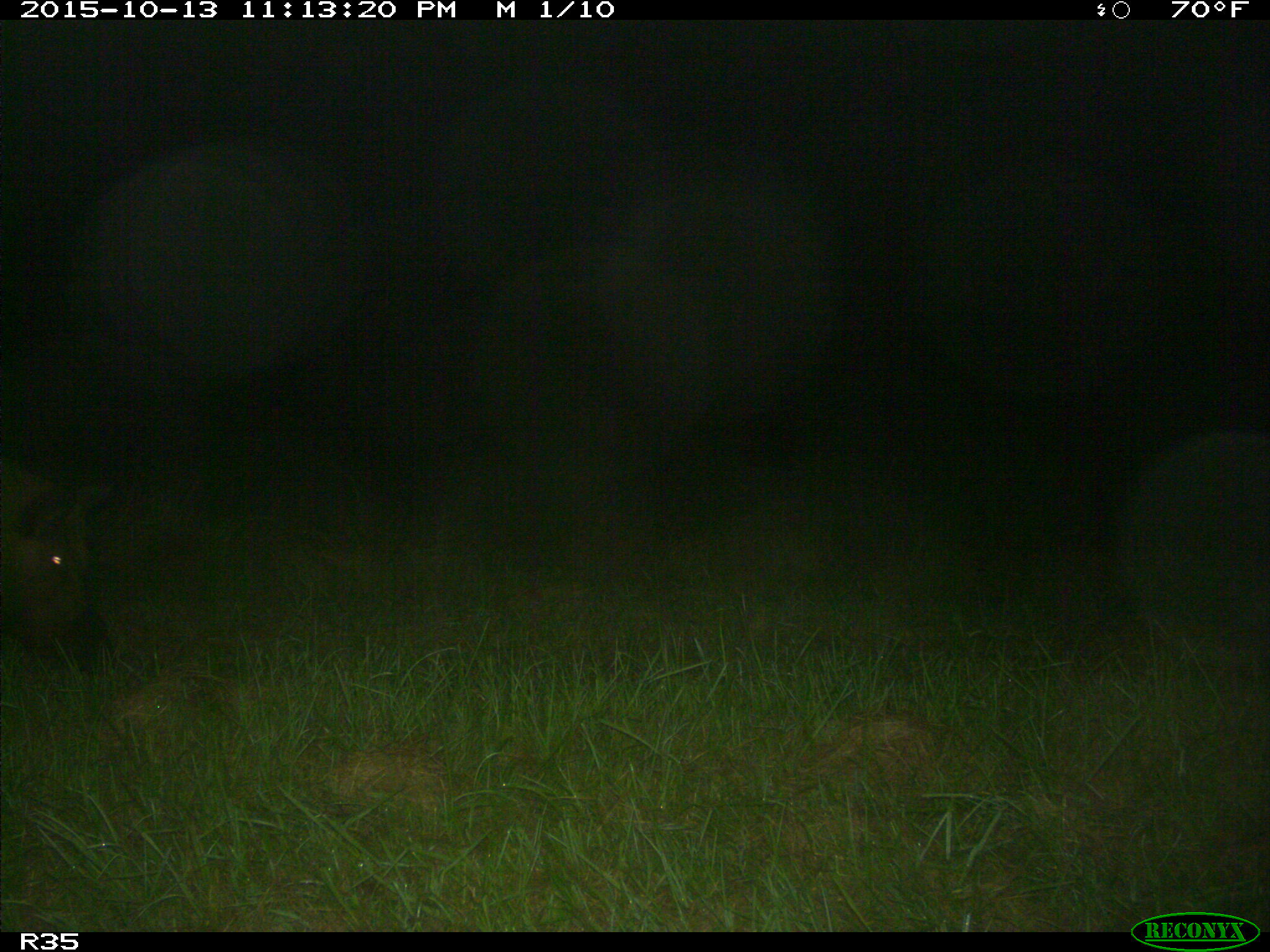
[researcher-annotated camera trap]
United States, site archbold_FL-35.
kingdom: Animalia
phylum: Chordata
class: Mammalia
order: Artiodactyla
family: Suidae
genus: Sus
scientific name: Sus scrofa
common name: wild boar